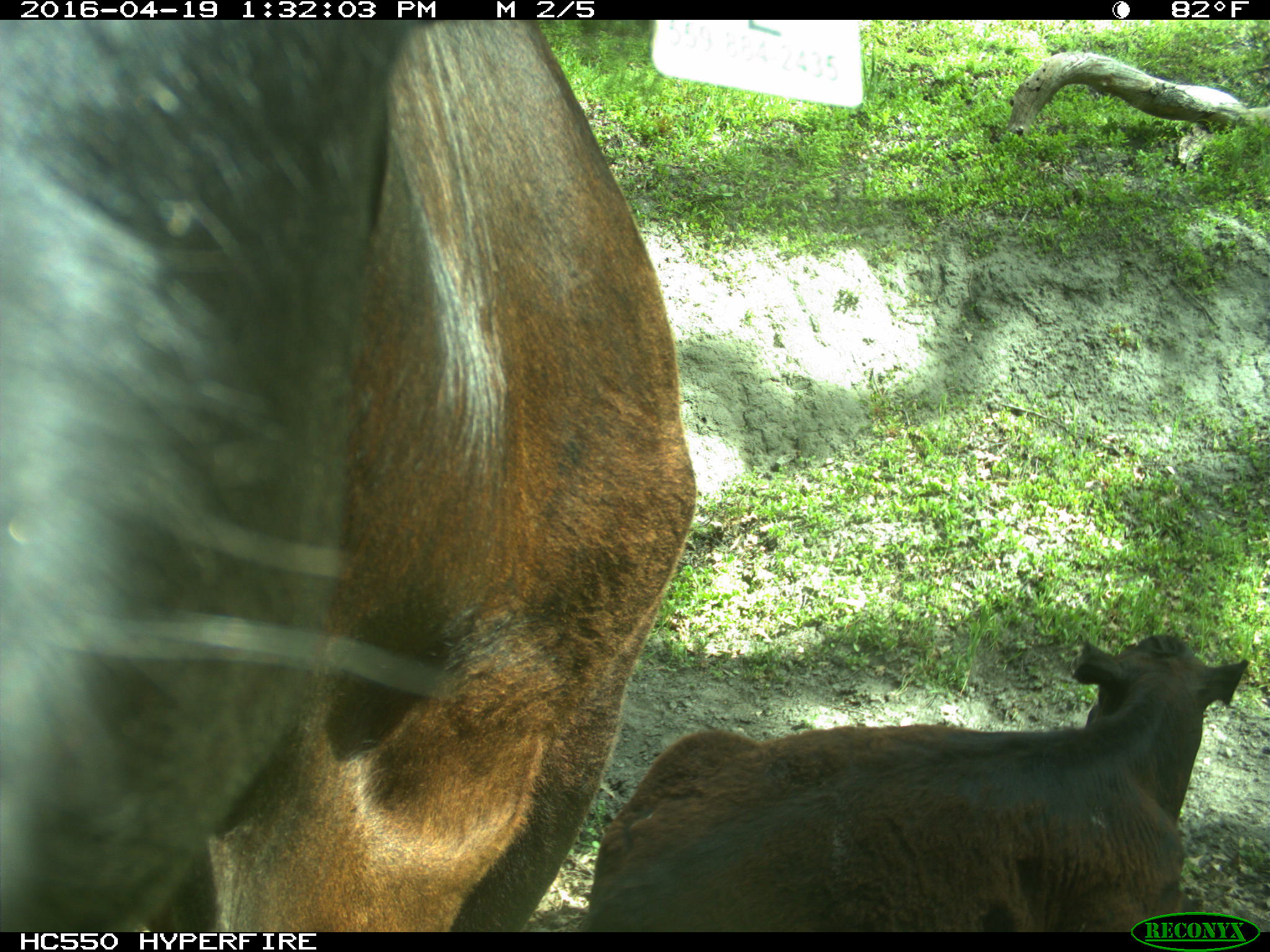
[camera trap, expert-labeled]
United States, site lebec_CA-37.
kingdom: Animalia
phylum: Chordata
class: Mammalia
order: Artiodactyla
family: Bovidae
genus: Bos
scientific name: Bos taurus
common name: domestic cow